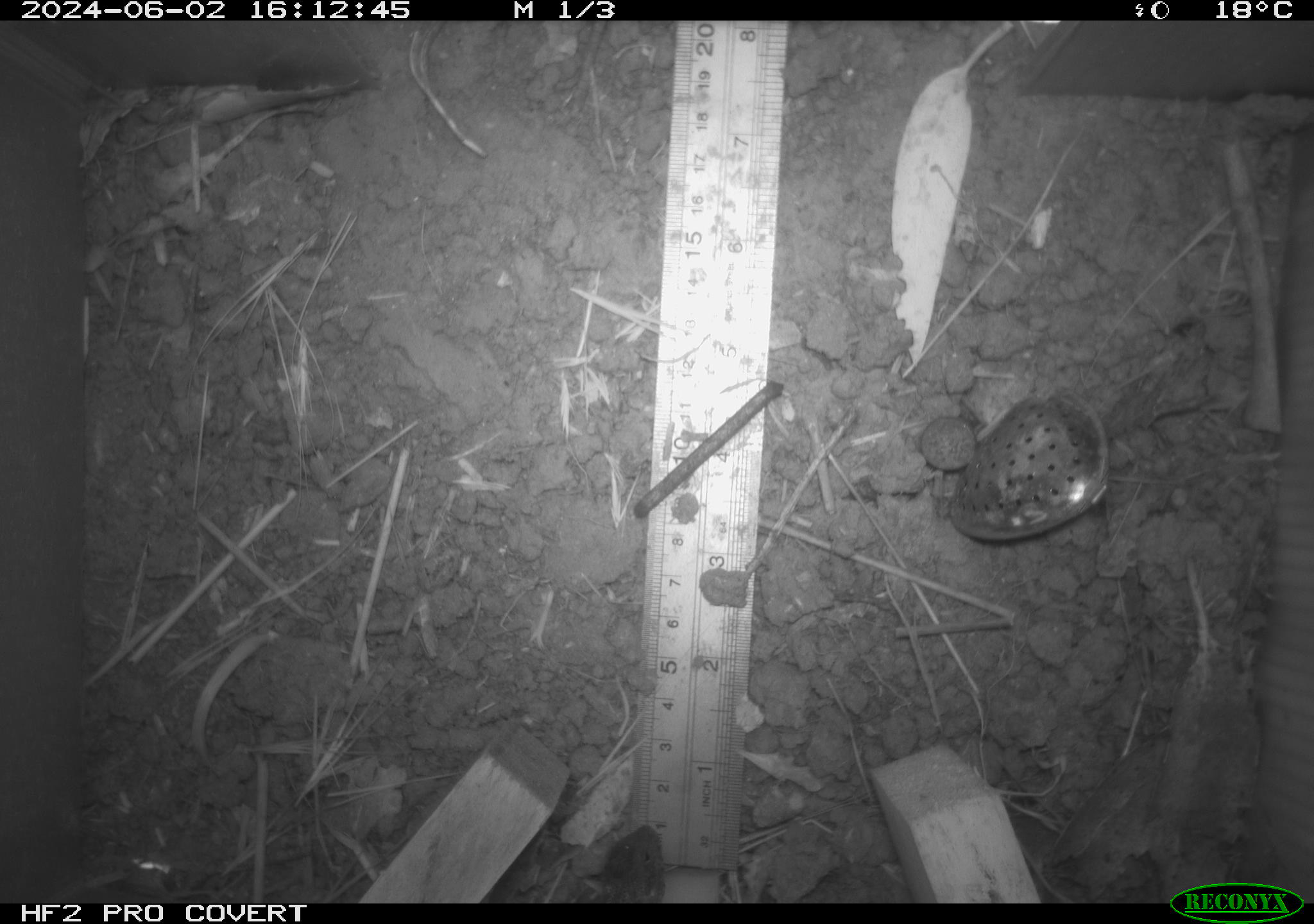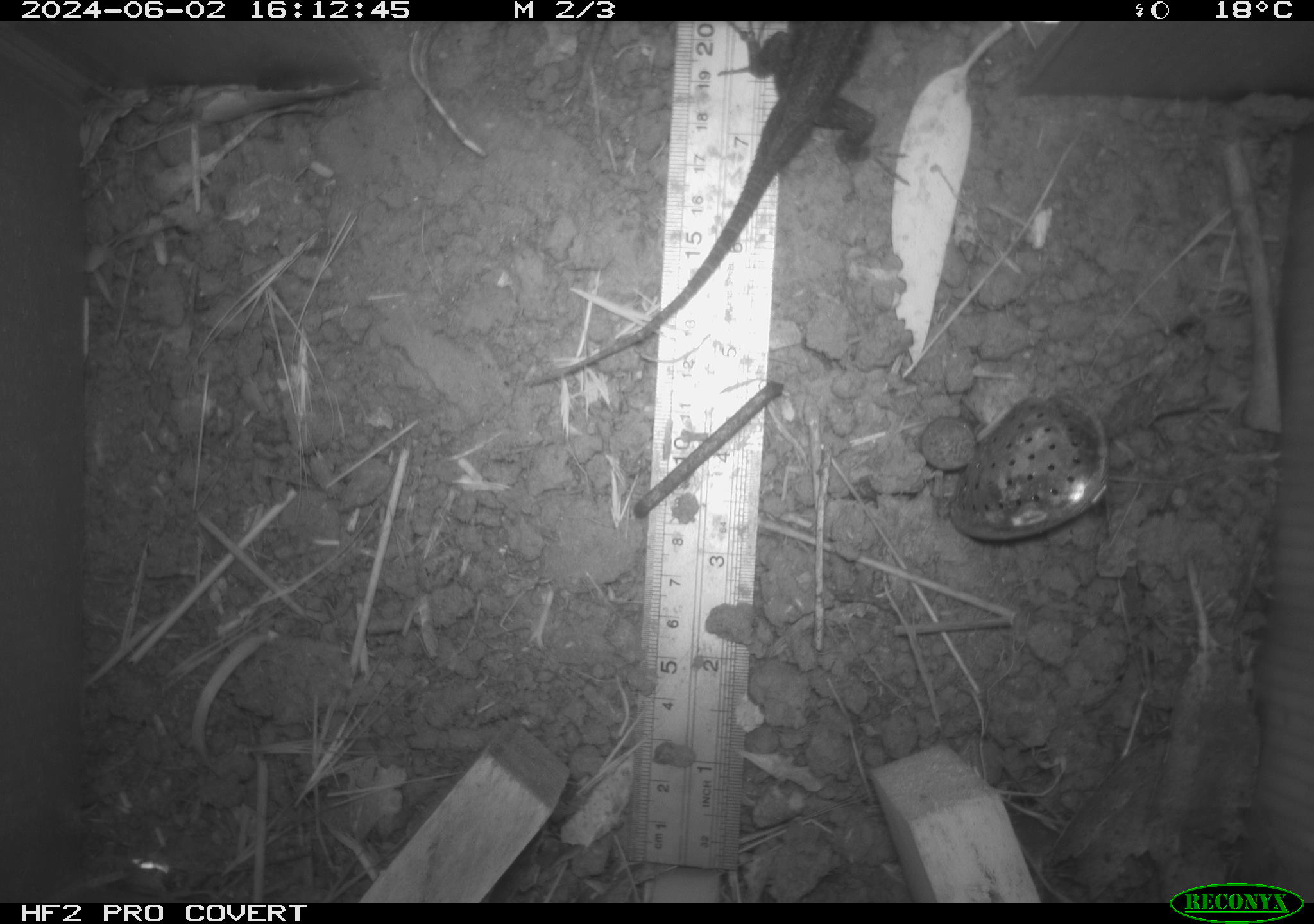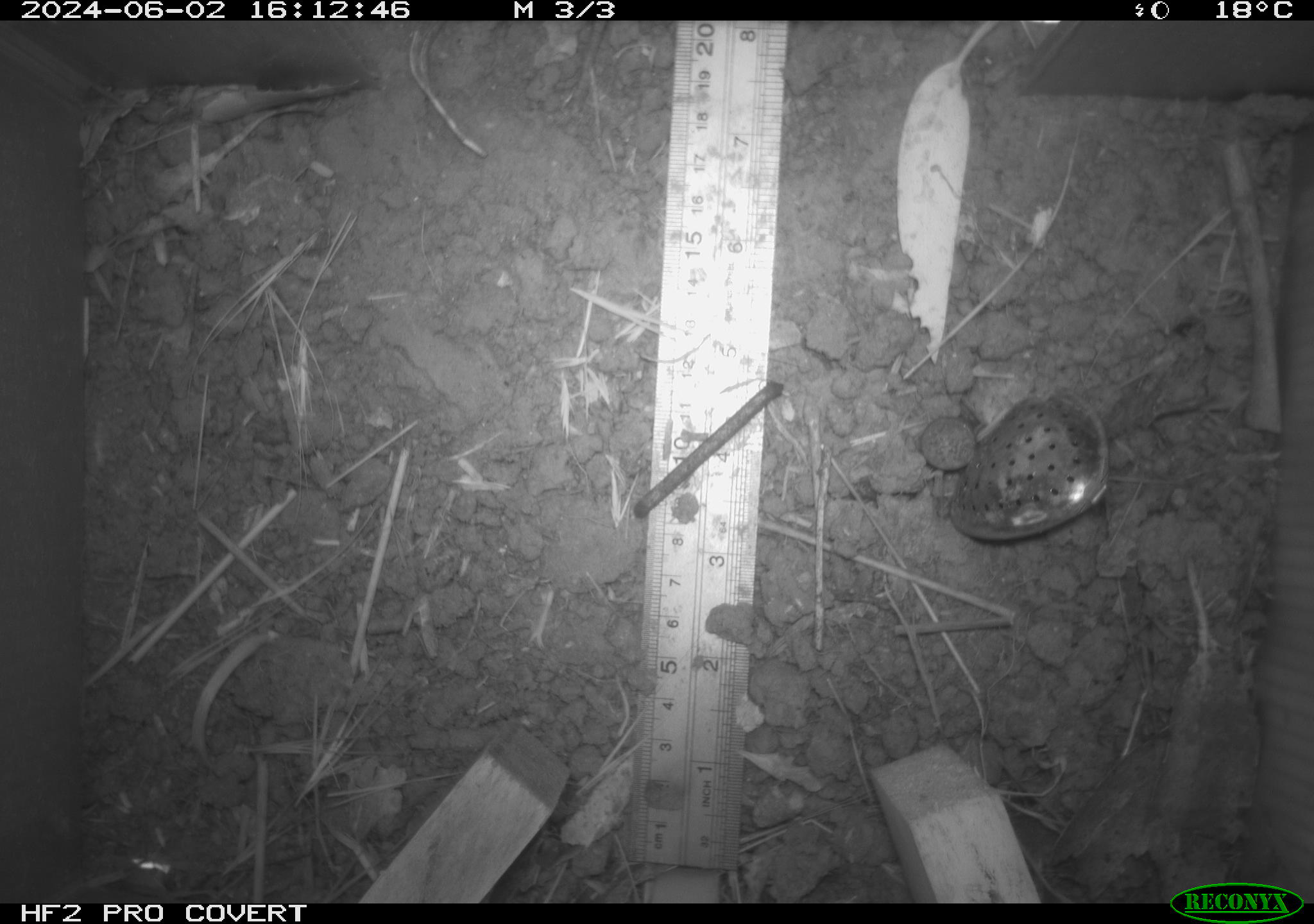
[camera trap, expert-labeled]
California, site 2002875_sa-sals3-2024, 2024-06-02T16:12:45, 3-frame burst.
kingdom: Animalia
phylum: Chordata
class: Reptilia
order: Squamata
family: Phrynosomatidae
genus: Sceloporus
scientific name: Sceloporus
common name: spiny lizards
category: sceloporus species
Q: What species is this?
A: Sceloporus species (spiny lizards) (Sceloporus).